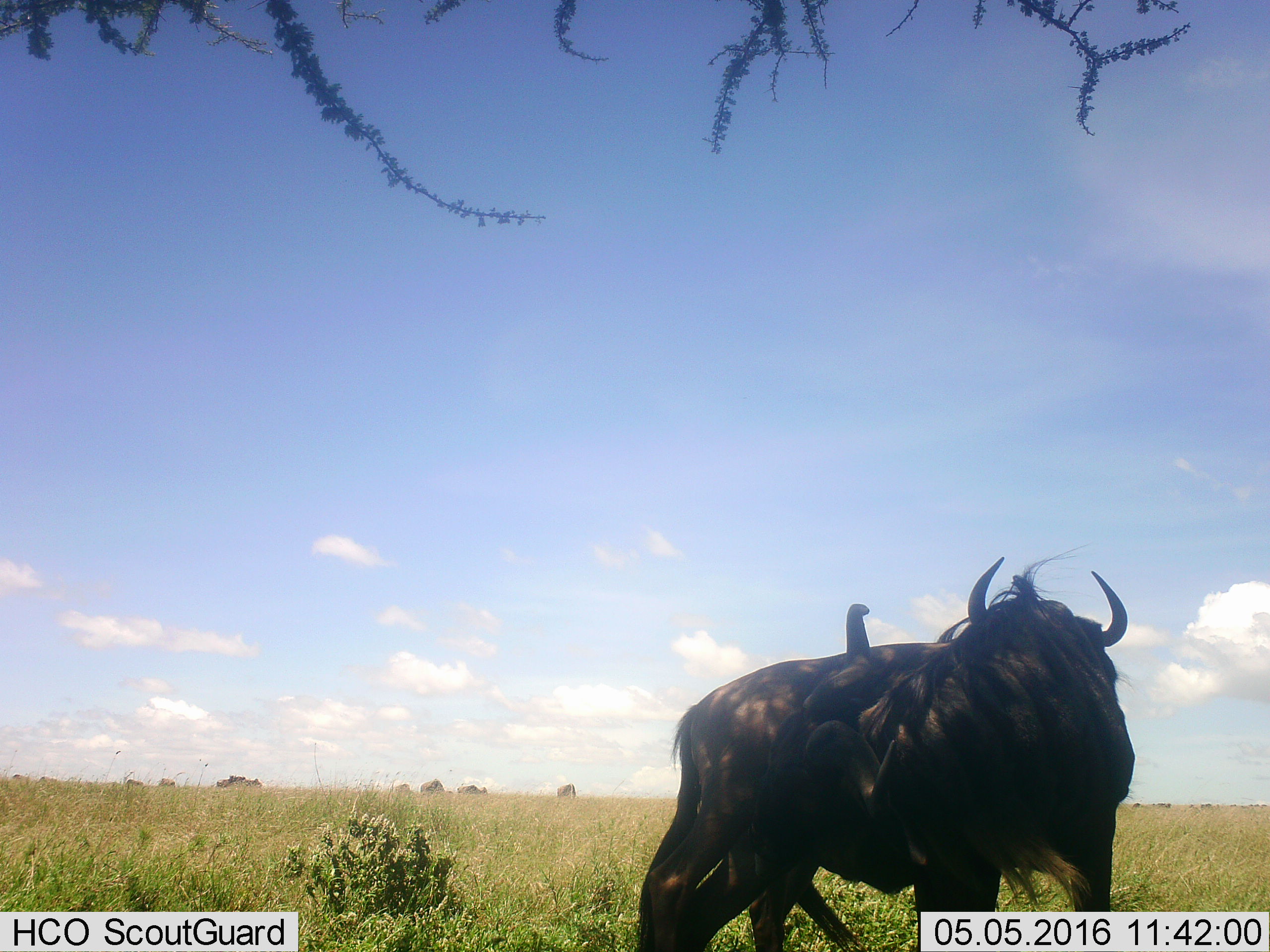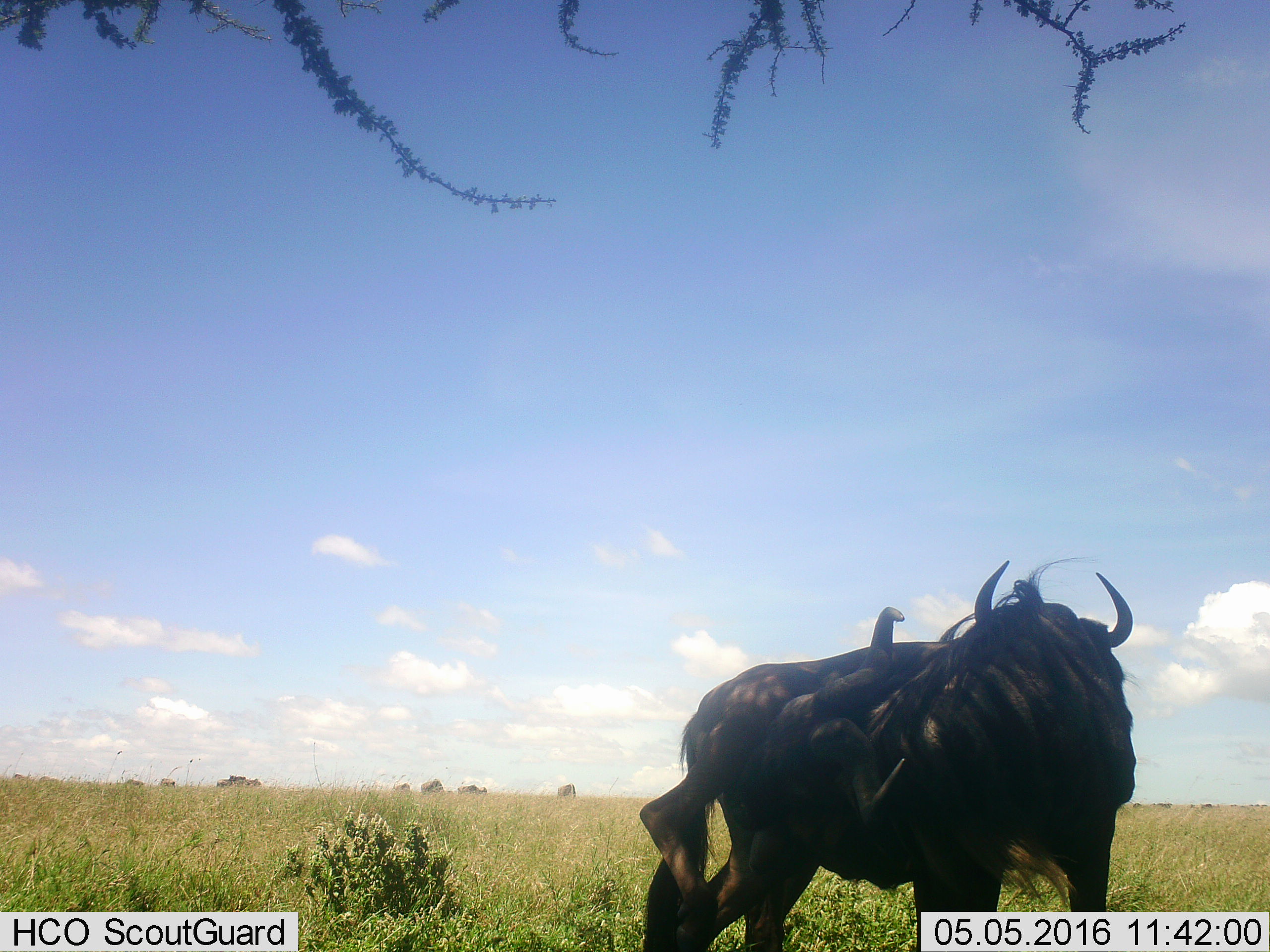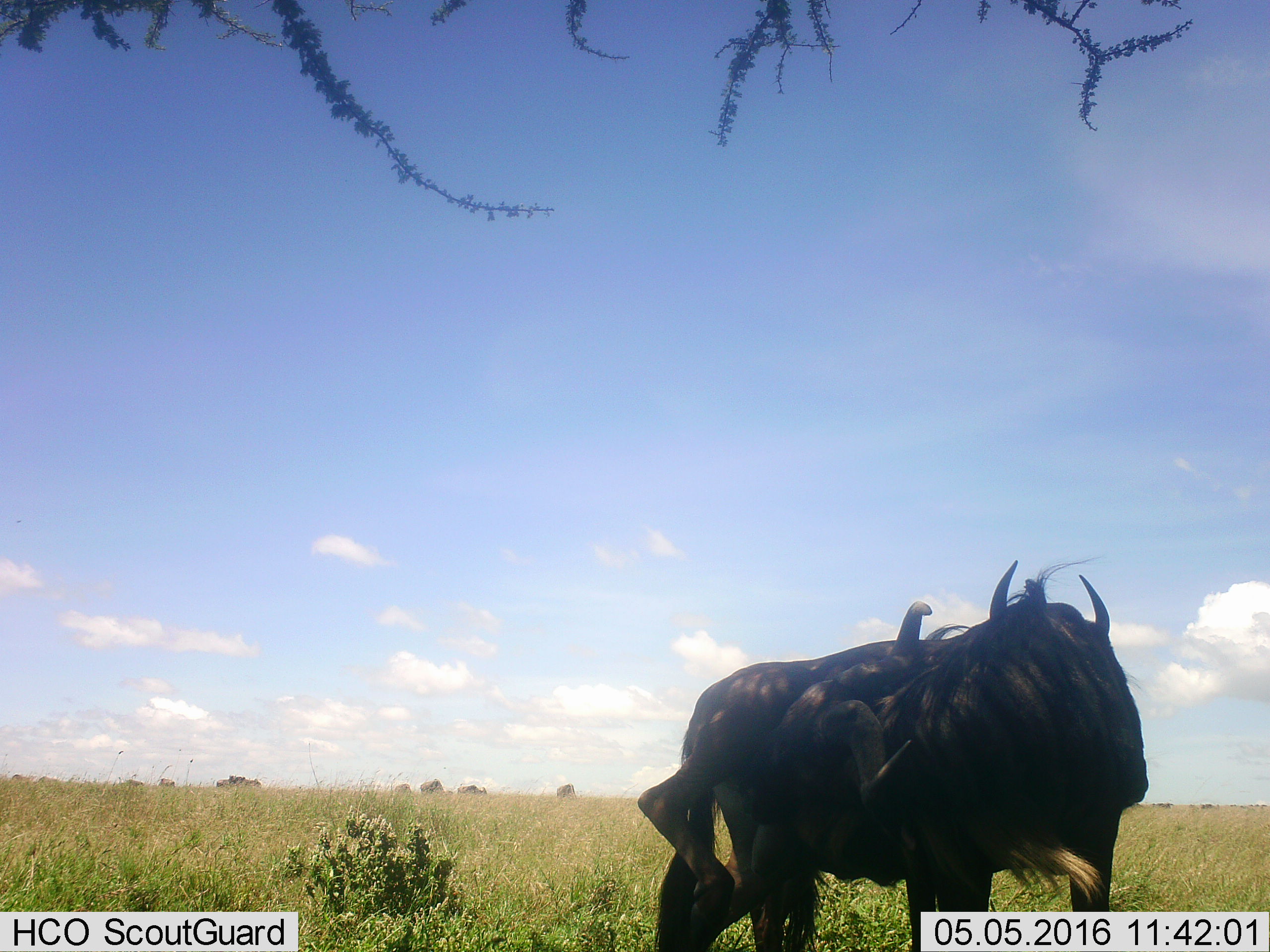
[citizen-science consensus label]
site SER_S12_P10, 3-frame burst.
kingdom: Animalia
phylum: Chordata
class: Mammalia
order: Artiodactyla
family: Bovidae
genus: Connochaetes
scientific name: Connochaetes taurinus taurinus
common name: blue wildebeest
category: wildebeestblue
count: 2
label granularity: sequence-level